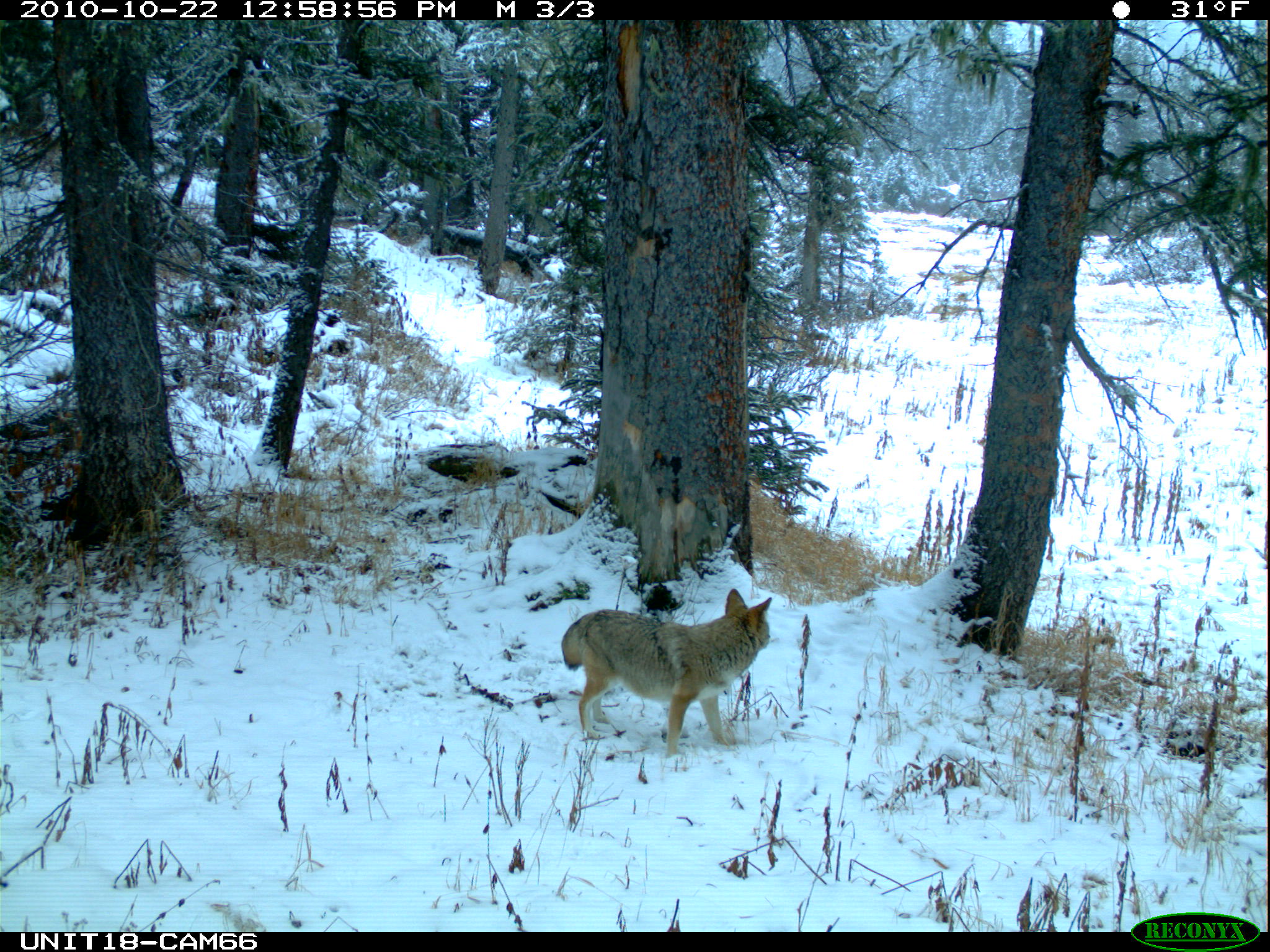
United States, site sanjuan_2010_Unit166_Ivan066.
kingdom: Animalia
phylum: Chordata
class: Mammalia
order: Carnivora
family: Canidae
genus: Canis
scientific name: Canis latrans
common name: coyote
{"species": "Canis latrans (coyote)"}